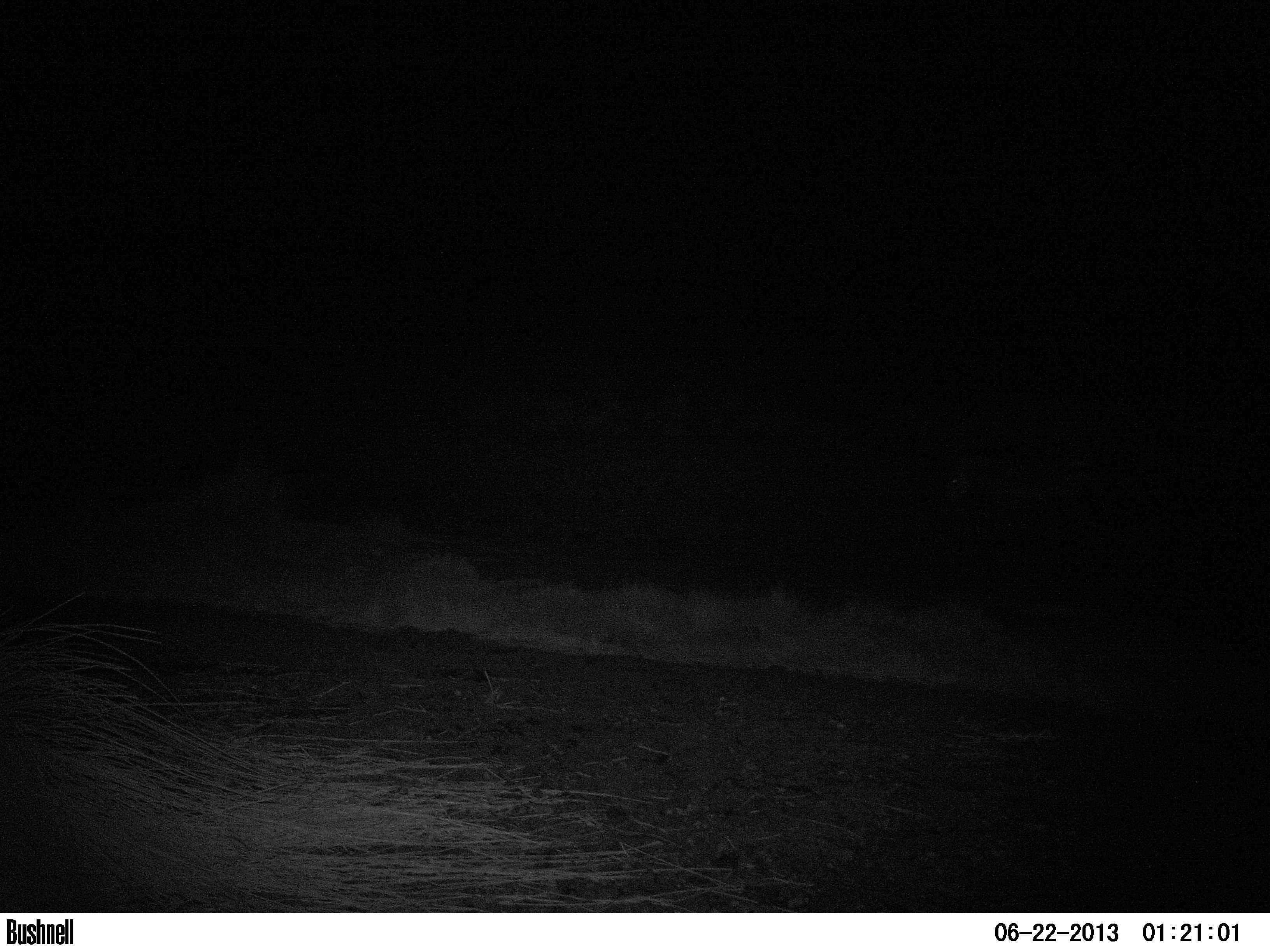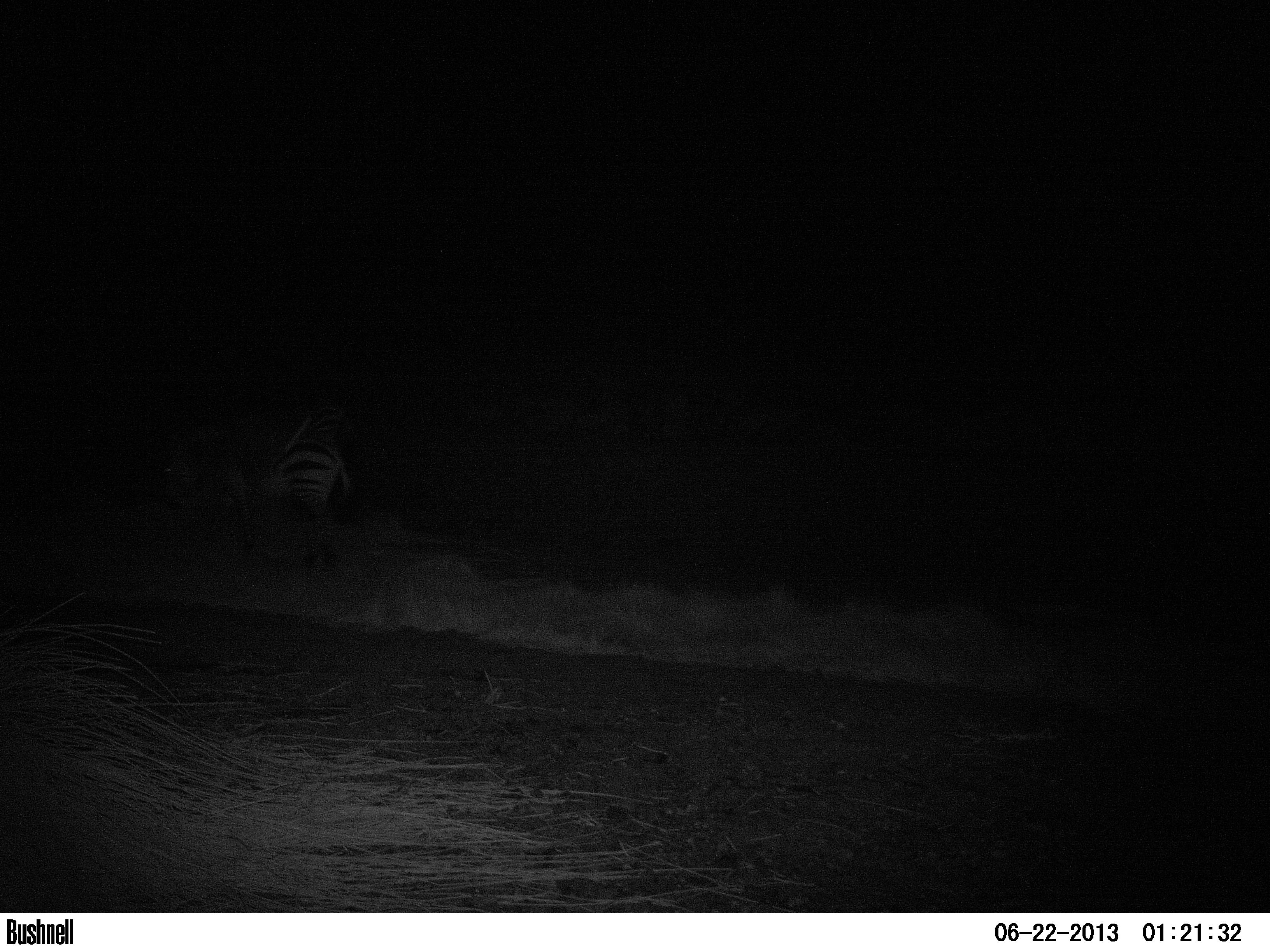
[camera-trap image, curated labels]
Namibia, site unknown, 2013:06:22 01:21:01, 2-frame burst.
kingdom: Animalia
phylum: Chordata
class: Mammalia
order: Perissodactyla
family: Equidae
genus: Equus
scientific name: Equus zebra hartmannae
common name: hartmann's mountain zebra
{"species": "Equus zebra hartmannae (hartmann's mountain zebra)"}